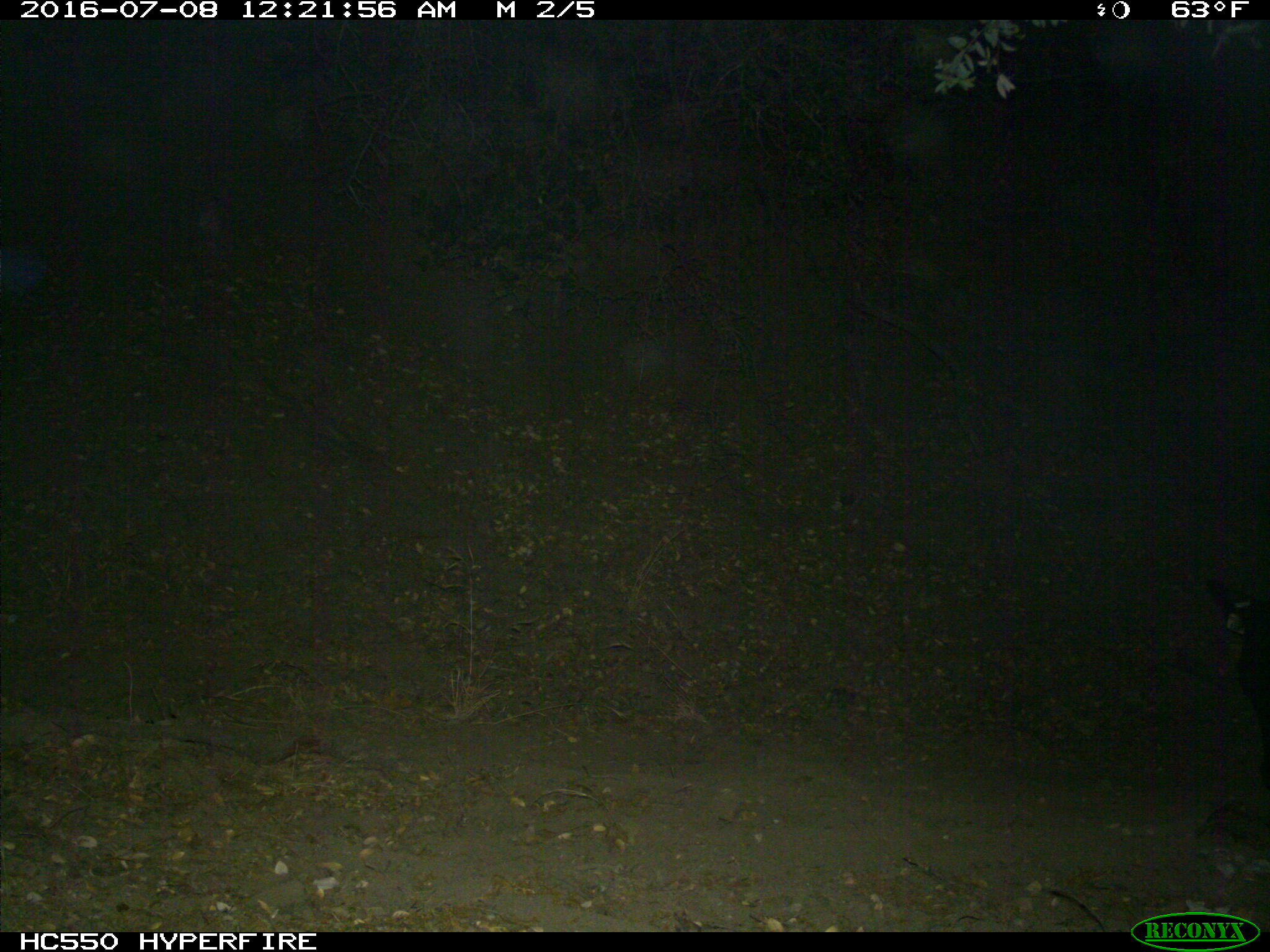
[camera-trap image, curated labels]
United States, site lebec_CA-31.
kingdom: Animalia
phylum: Chordata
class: Mammalia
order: Artiodactyla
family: Bovidae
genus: Bos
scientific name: Bos taurus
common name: domestic cow